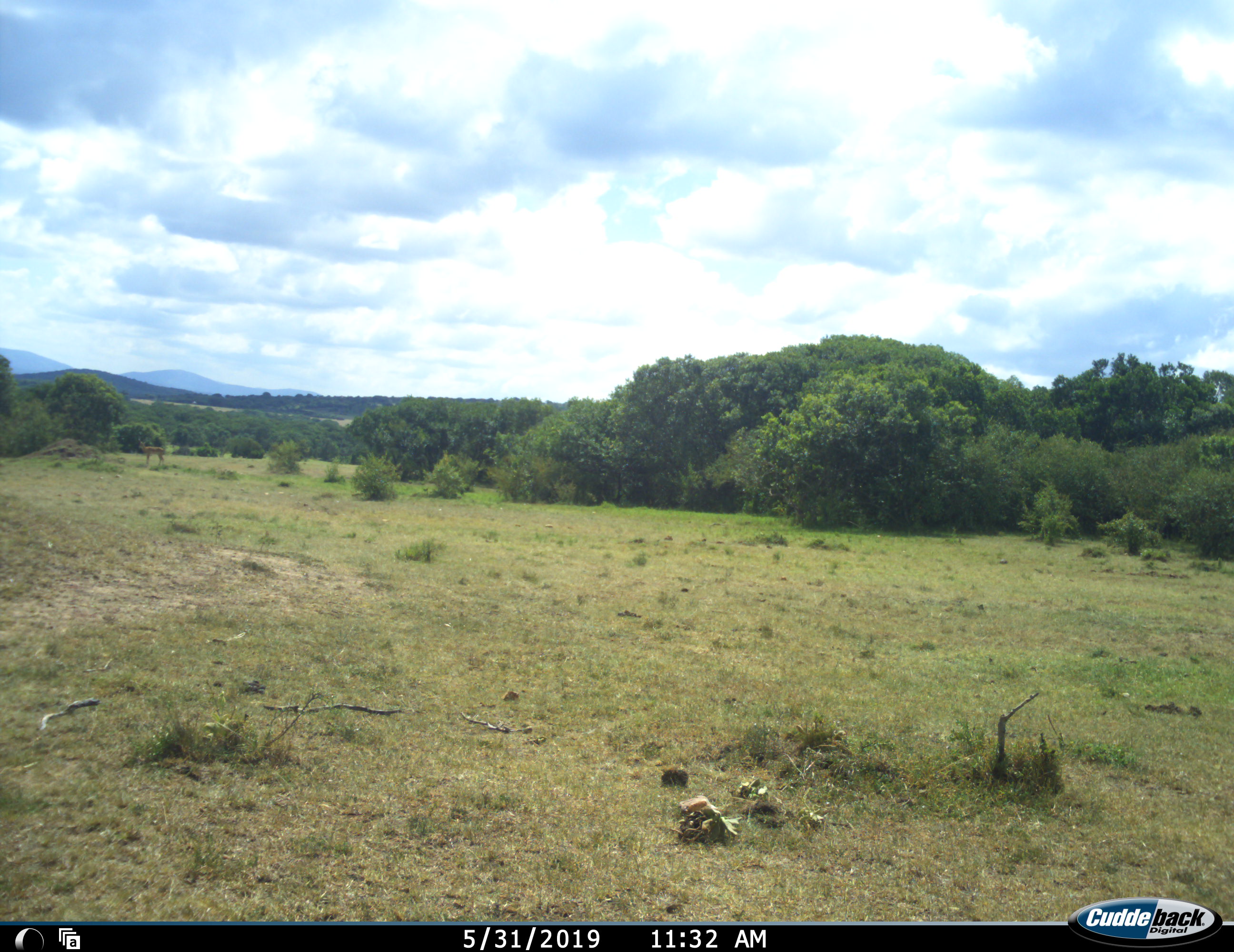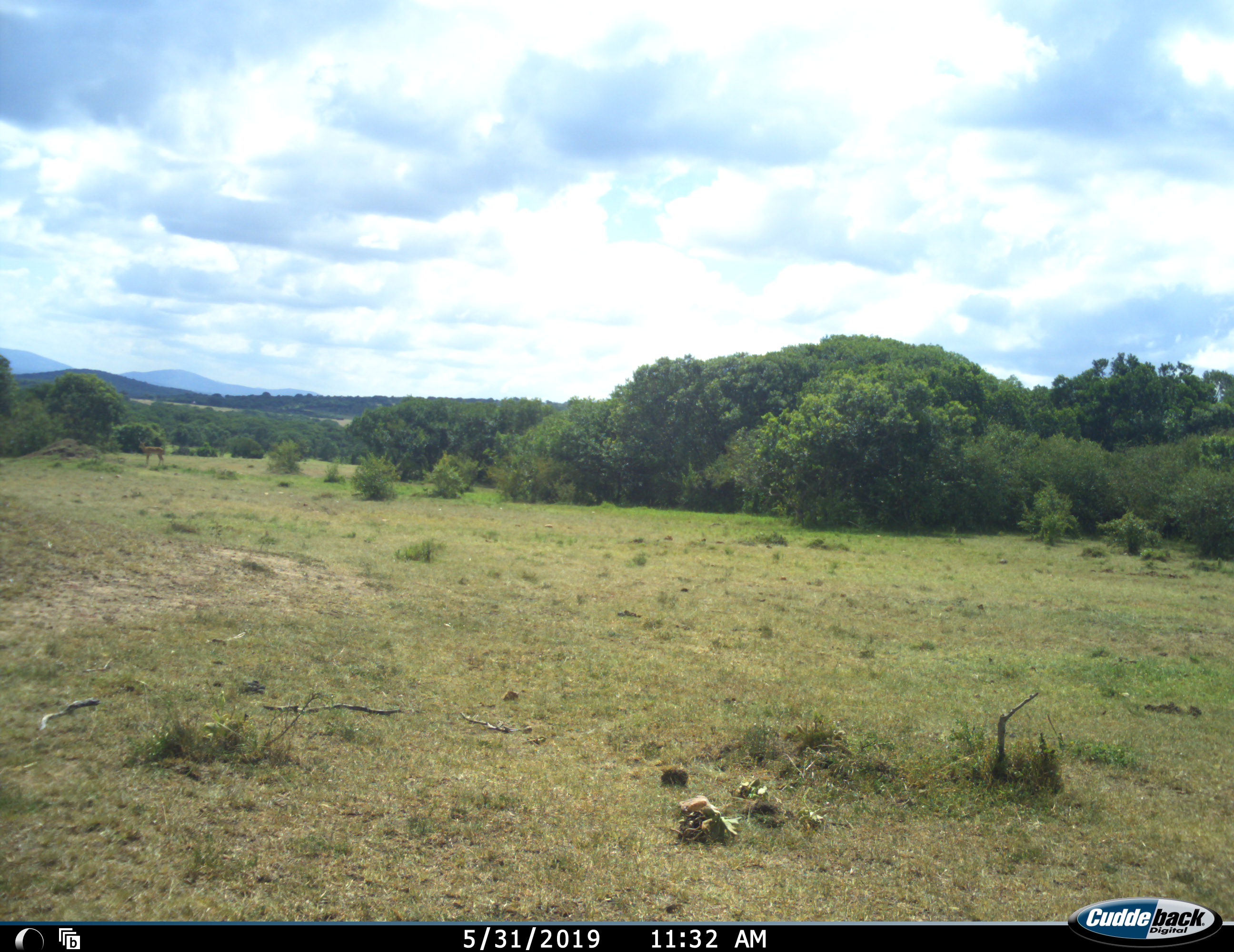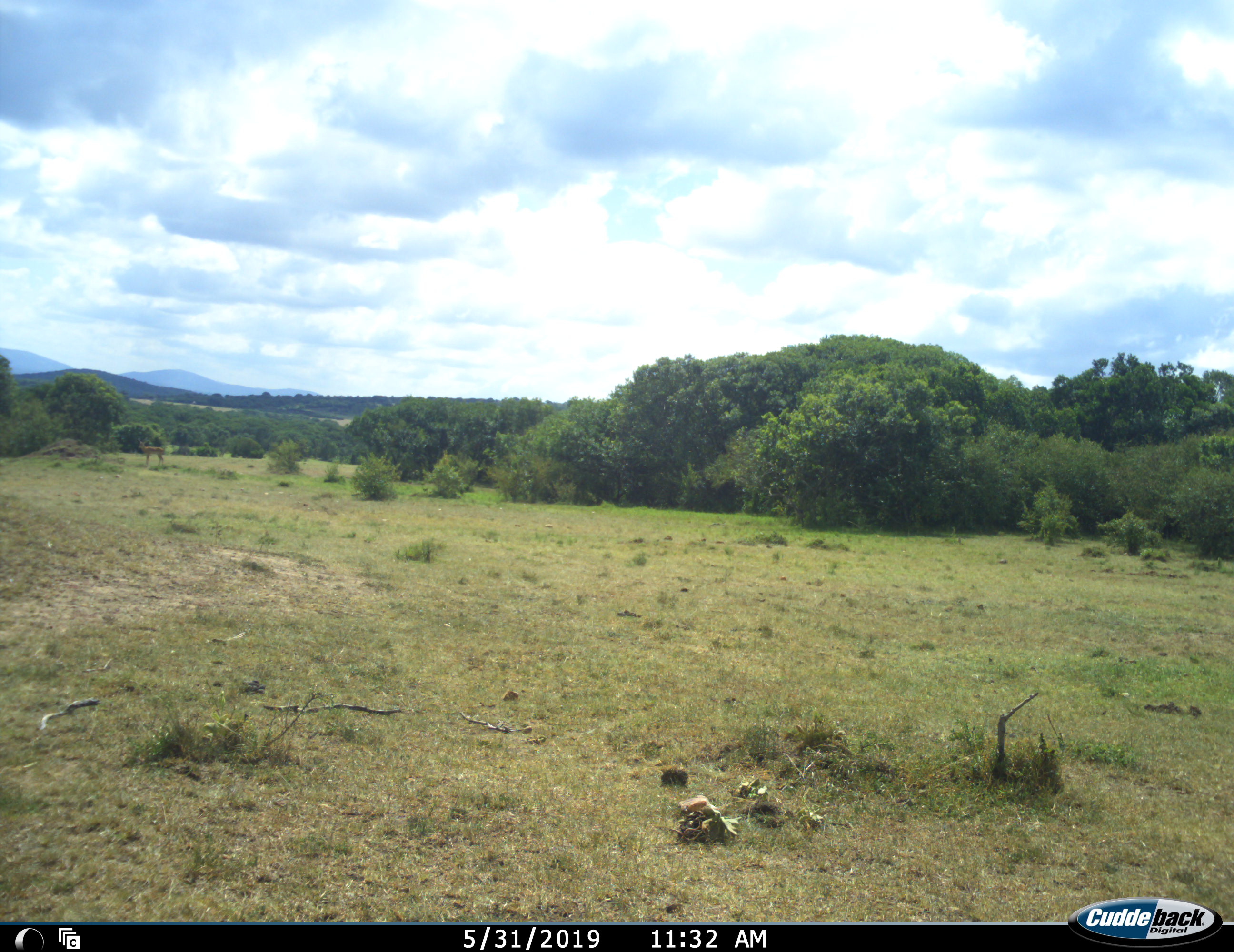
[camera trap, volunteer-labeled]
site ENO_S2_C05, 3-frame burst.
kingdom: Animalia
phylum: Chordata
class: Mammalia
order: Artiodactyla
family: Bovidae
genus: Aepyceros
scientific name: Aepyceros melampus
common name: impala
Impala (Aepyceros melampus), count 1. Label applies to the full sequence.